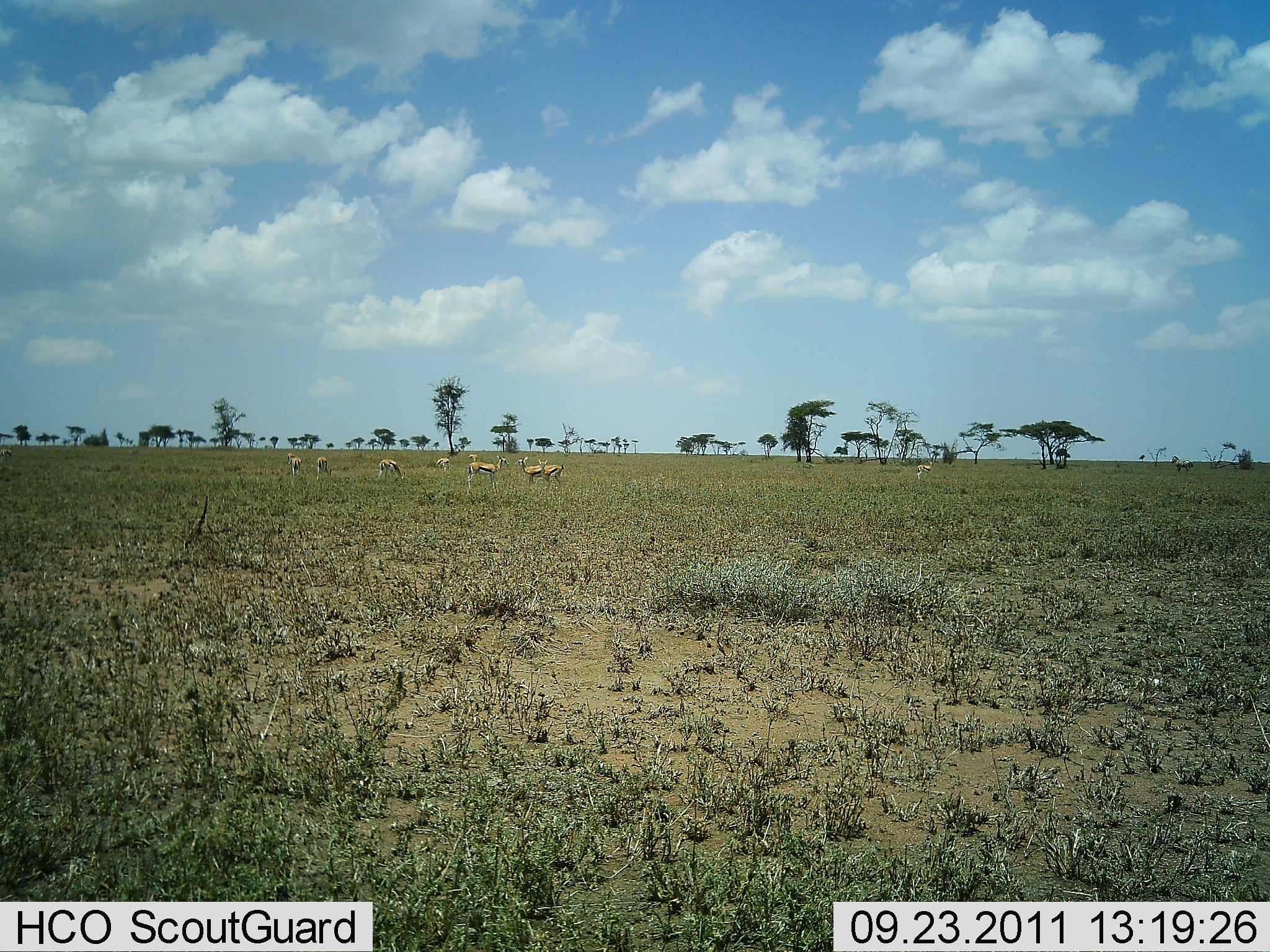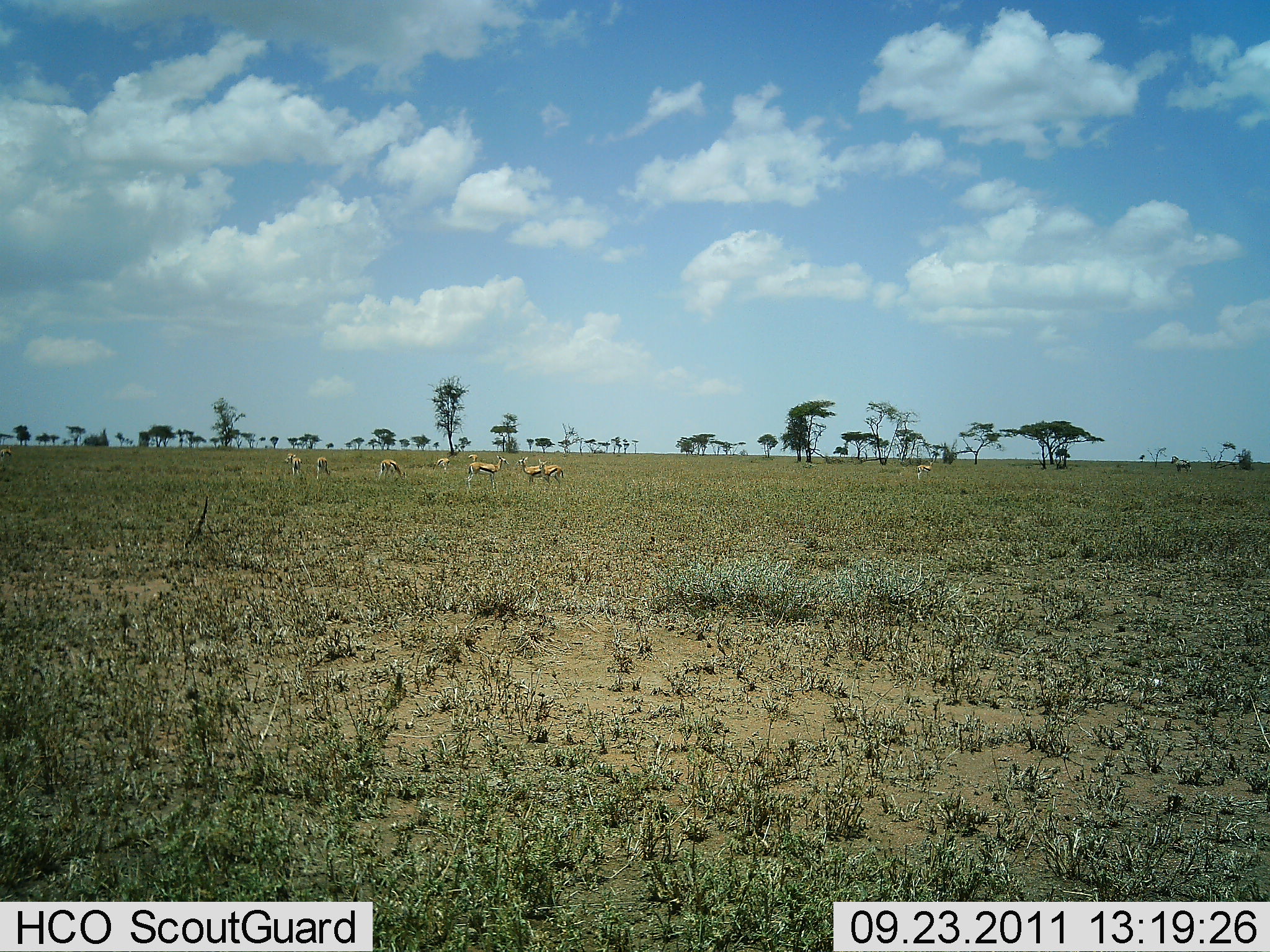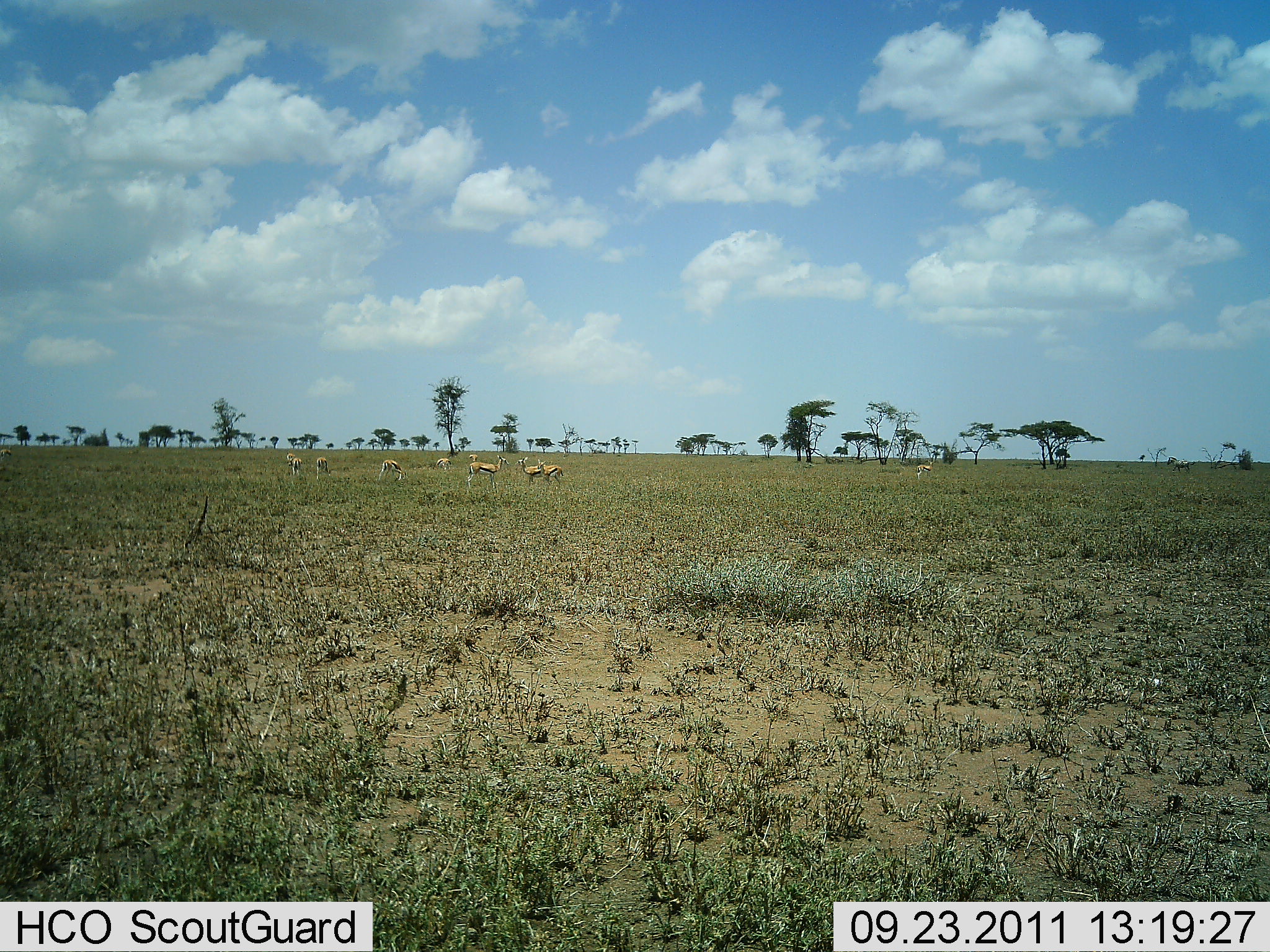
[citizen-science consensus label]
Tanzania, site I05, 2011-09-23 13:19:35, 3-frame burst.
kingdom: Animalia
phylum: Chordata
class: Mammalia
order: Artiodactyla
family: Bovidae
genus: Eudorcas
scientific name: Eudorcas thomsonii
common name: thomson's gazelle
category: gazellethomsons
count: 9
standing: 85%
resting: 0%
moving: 8%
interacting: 0%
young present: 0%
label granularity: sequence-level